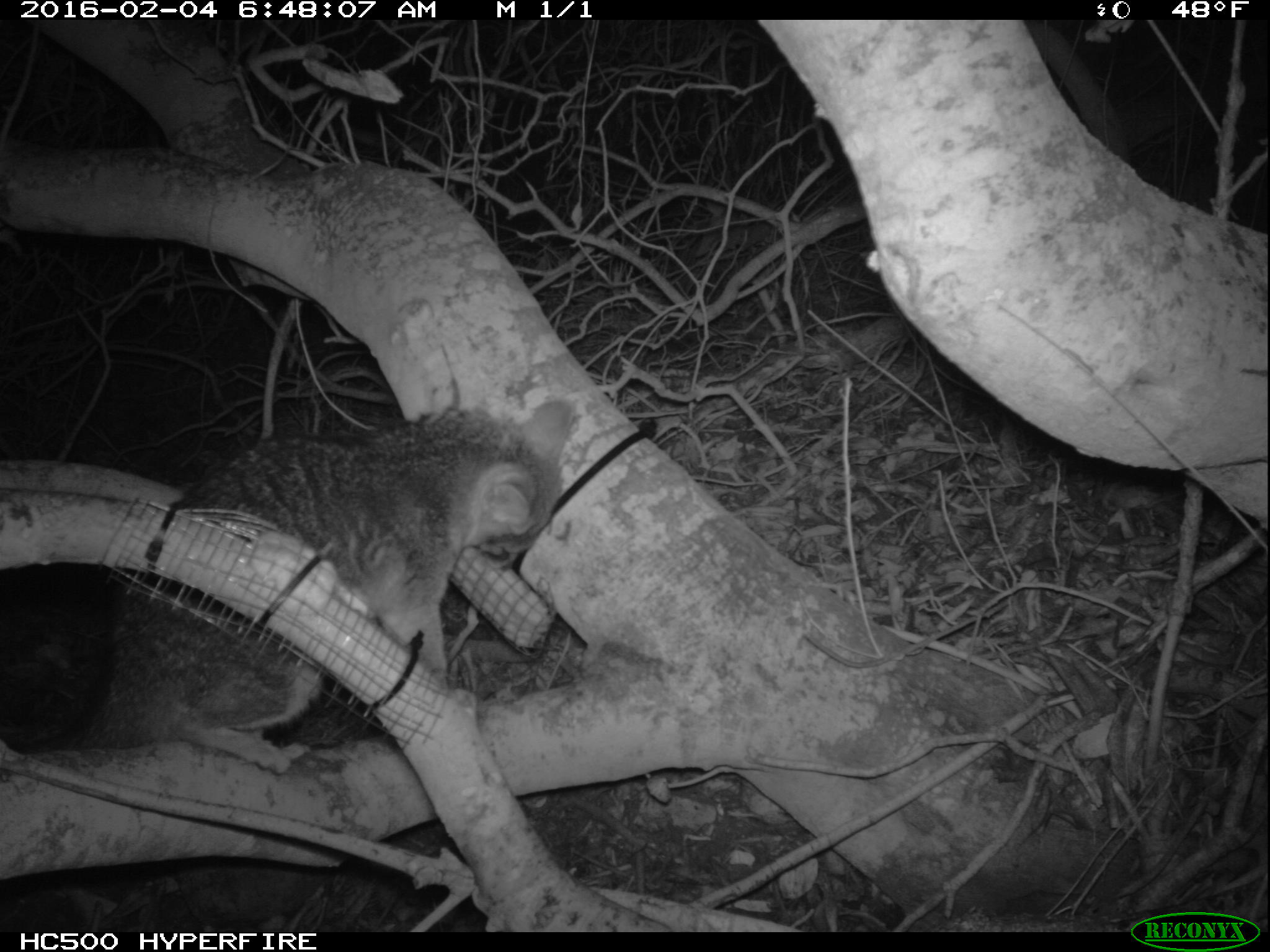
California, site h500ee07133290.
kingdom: Animalia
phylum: Chordata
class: Mammalia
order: Carnivora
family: Canidae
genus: Urocyon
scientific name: Urocyon littoralis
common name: island fox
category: fox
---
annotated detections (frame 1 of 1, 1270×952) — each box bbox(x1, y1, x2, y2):
fox: bbox(0, 400, 581, 749)